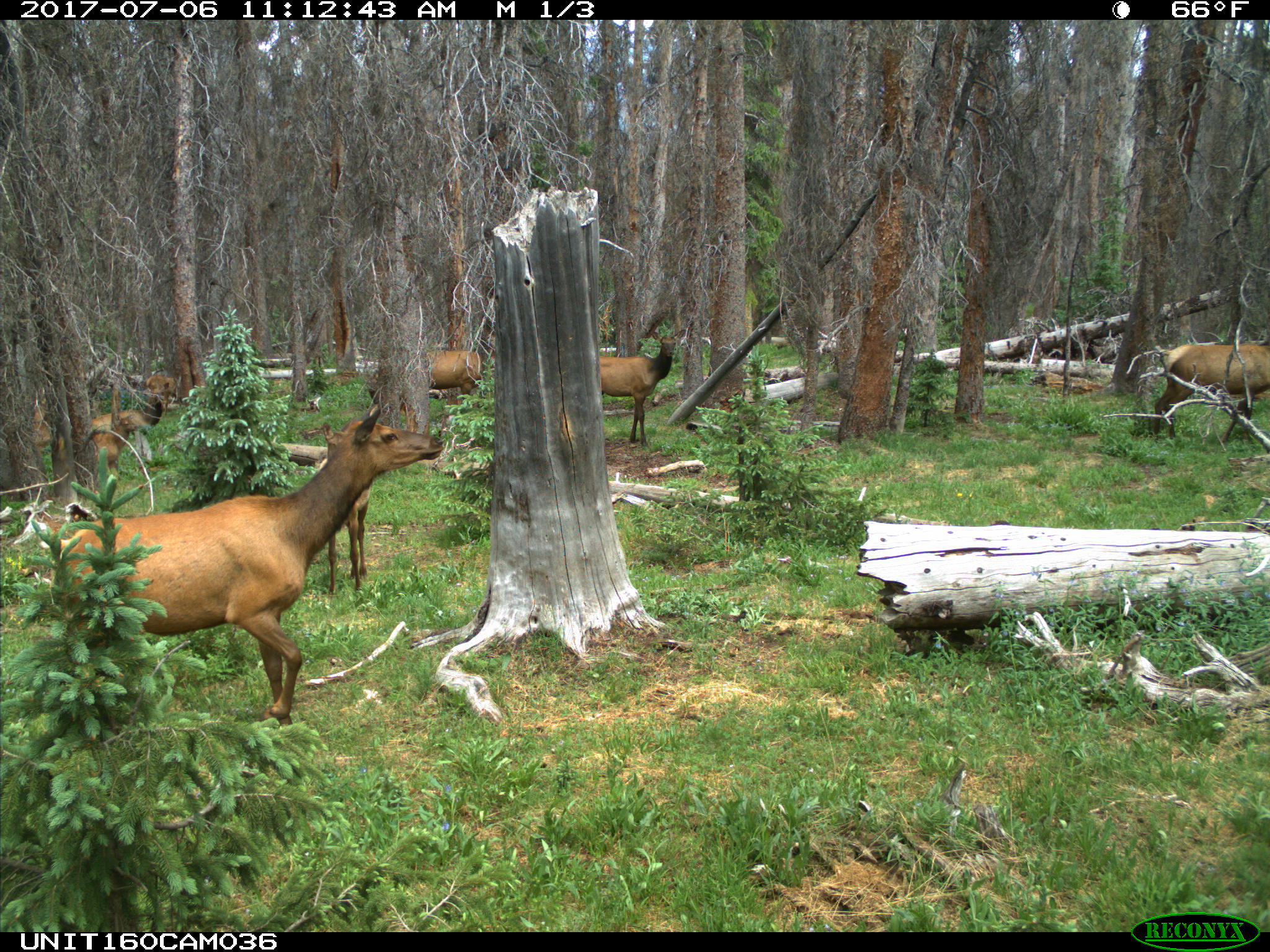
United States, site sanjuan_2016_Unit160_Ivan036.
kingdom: Animalia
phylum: Chordata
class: Mammalia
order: Artiodactyla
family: Cervidae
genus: Cervus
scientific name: Cervus elaphus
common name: red deer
Cervus elaphus (red deer).